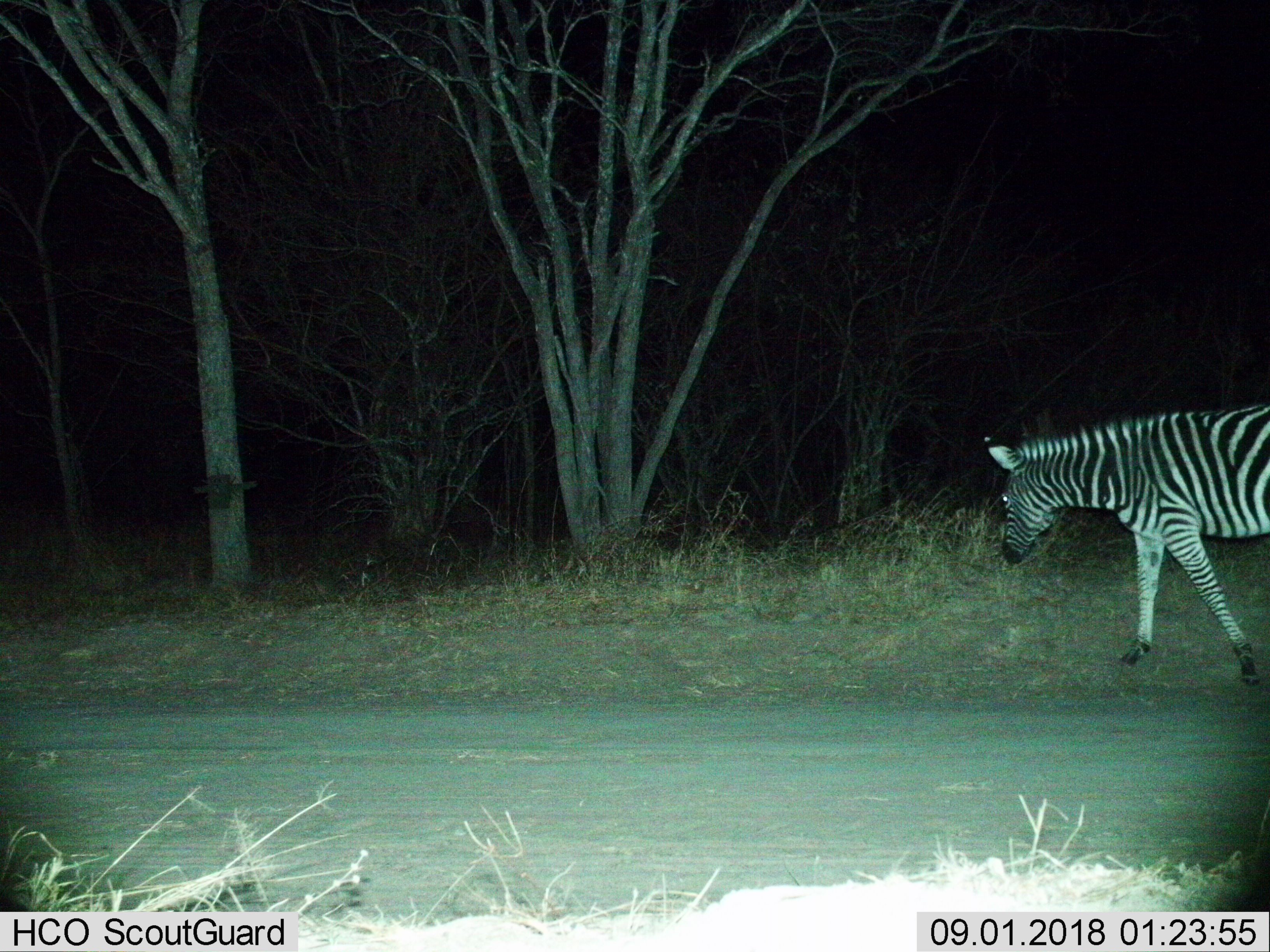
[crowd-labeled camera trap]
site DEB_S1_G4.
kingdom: Animalia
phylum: Chordata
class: Mammalia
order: Perissodactyla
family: Equidae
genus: Equus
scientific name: Equus quagga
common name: plains zebra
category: zebraplains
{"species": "zebraplains (plains zebra) (Equus quagga)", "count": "1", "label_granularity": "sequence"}